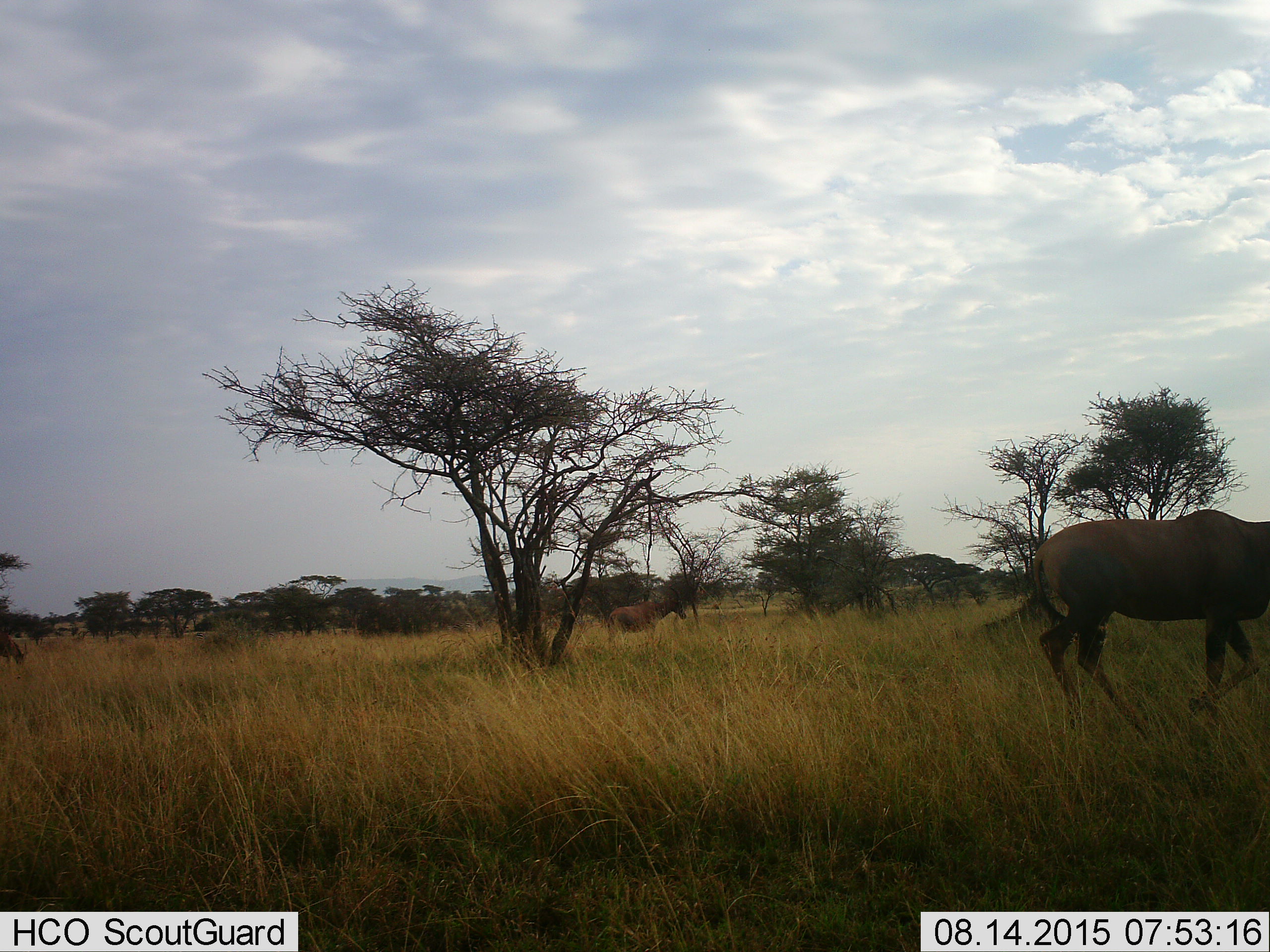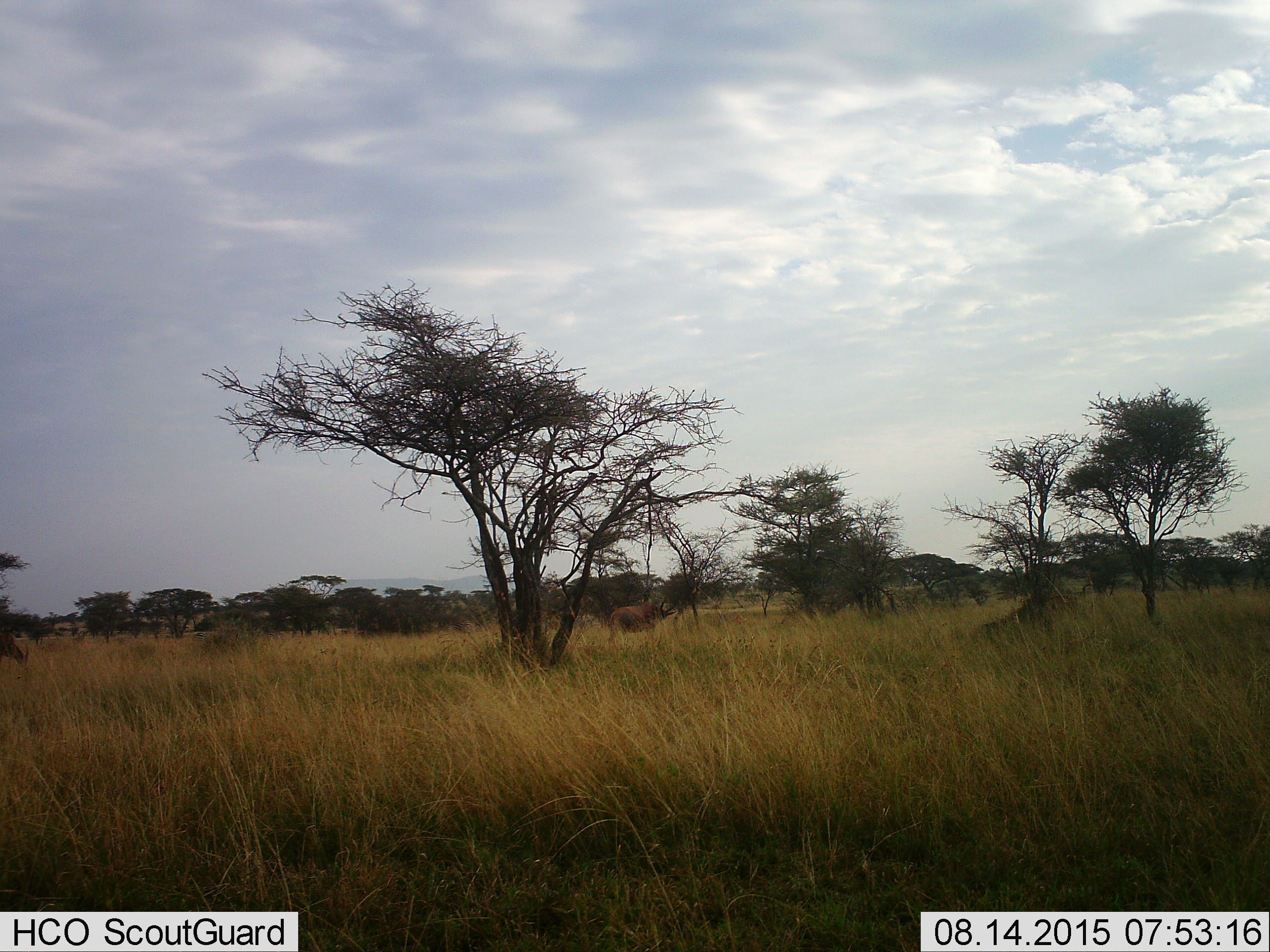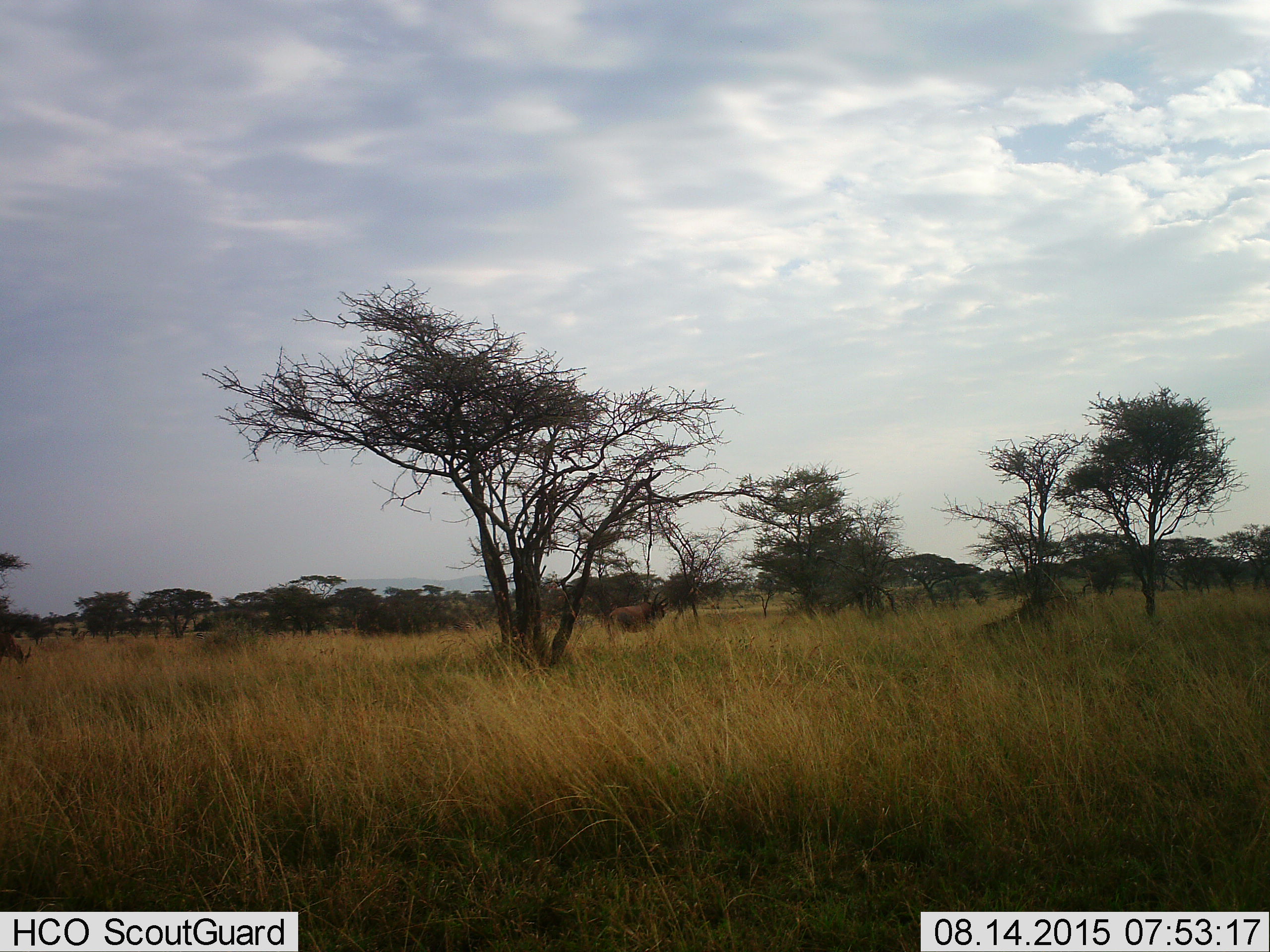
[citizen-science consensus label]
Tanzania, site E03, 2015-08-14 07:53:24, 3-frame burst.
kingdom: Animalia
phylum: Chordata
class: Mammalia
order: Artiodactyla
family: Bovidae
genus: Damaliscus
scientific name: Damaliscus lunatus jimela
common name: topi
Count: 2.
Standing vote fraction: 67%.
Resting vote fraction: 0%.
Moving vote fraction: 89%.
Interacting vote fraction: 11%.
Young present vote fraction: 0%.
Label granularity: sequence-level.